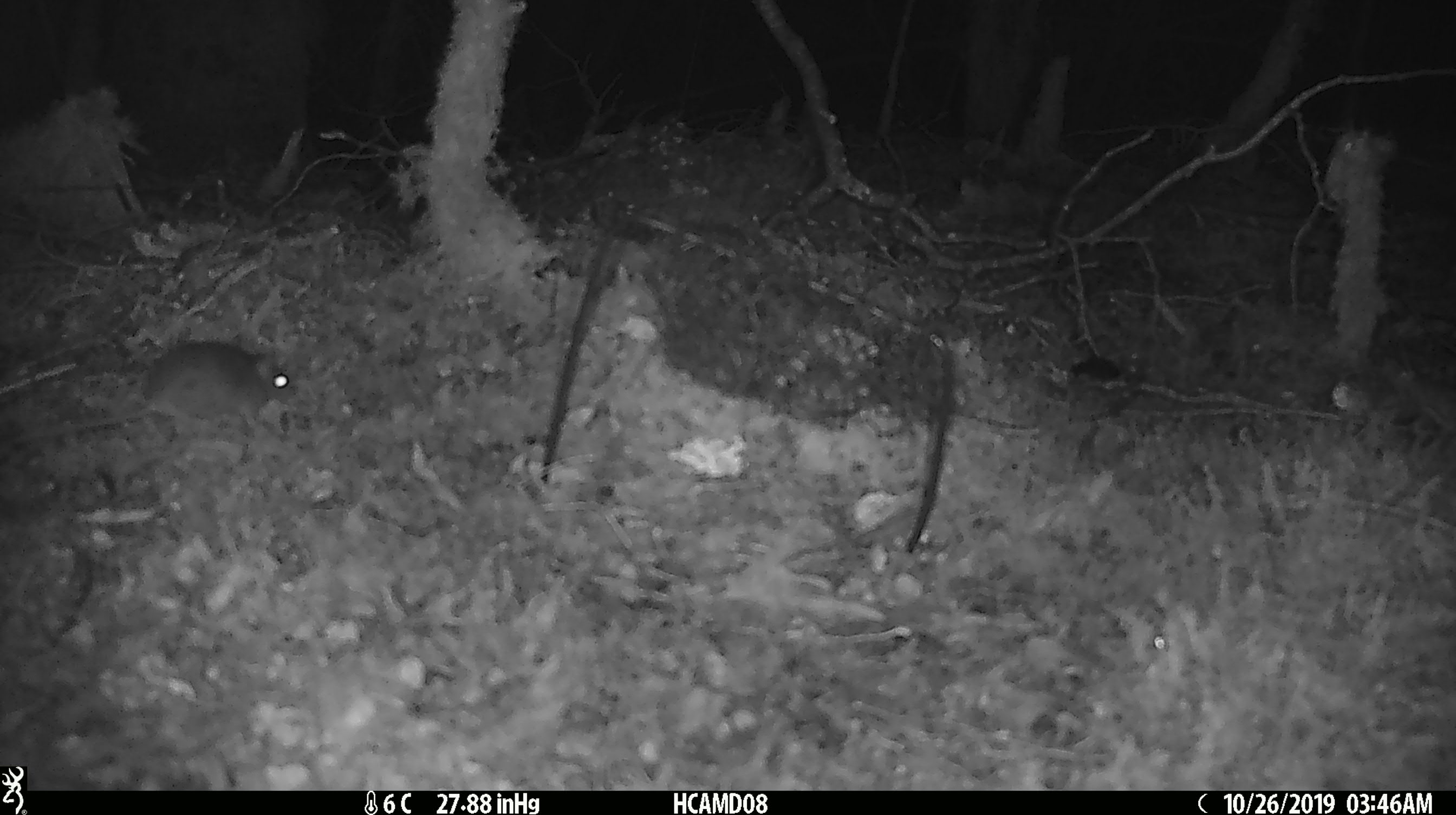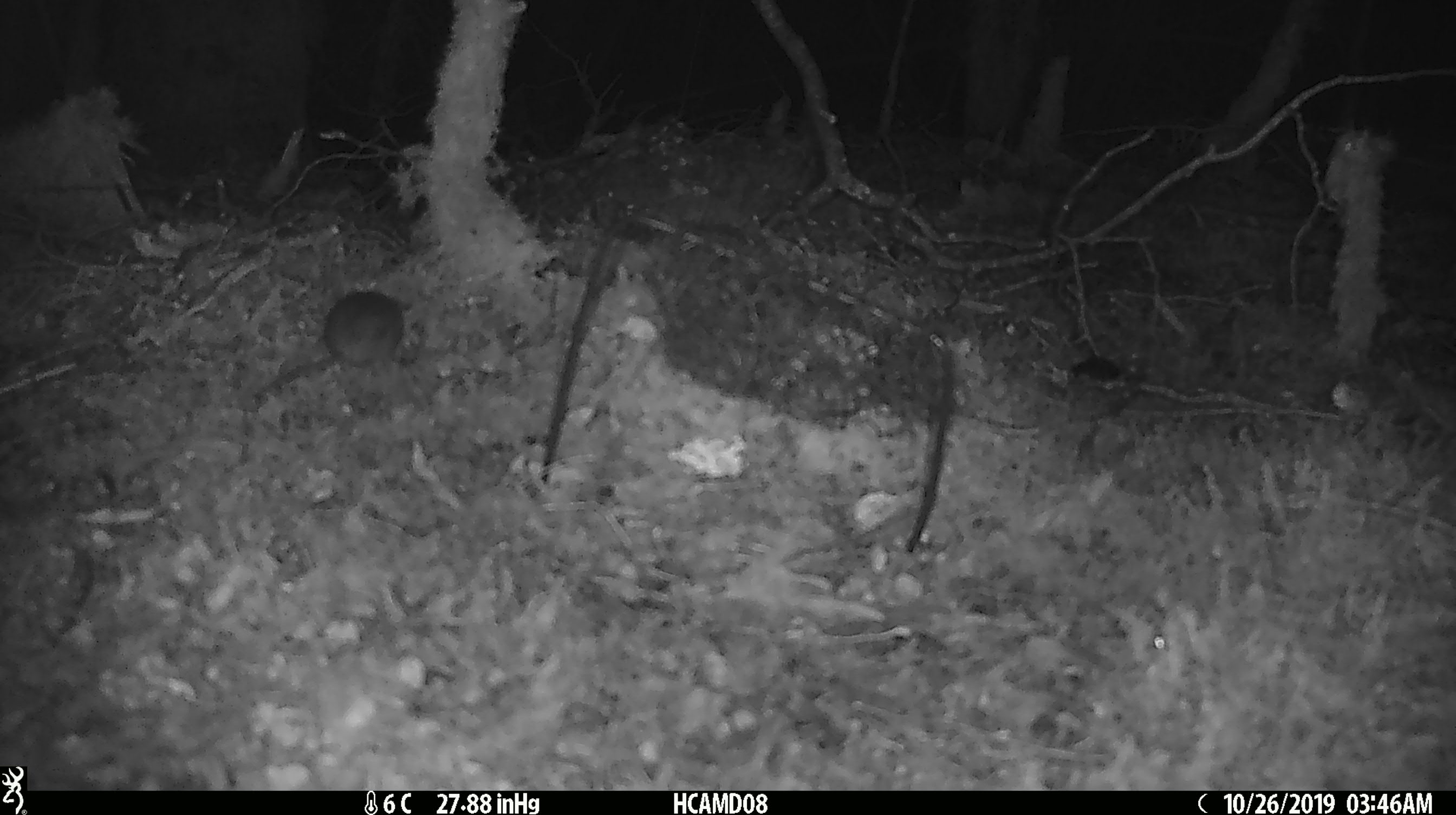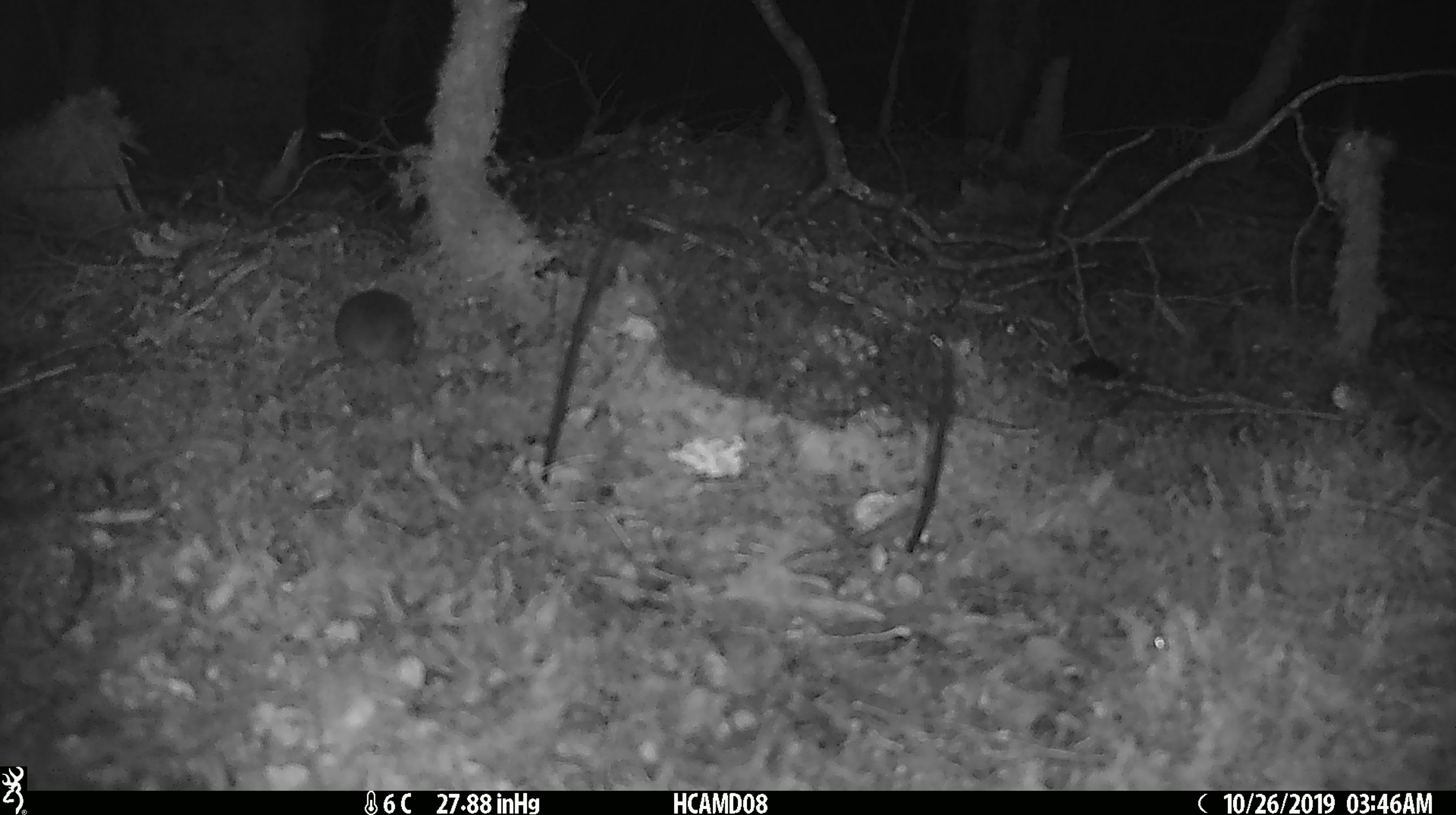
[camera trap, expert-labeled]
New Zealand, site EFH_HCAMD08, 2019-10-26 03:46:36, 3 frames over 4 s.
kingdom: Animalia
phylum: Chordata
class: Mammalia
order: Rodentia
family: Muridae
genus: Mus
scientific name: Mus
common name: mouse